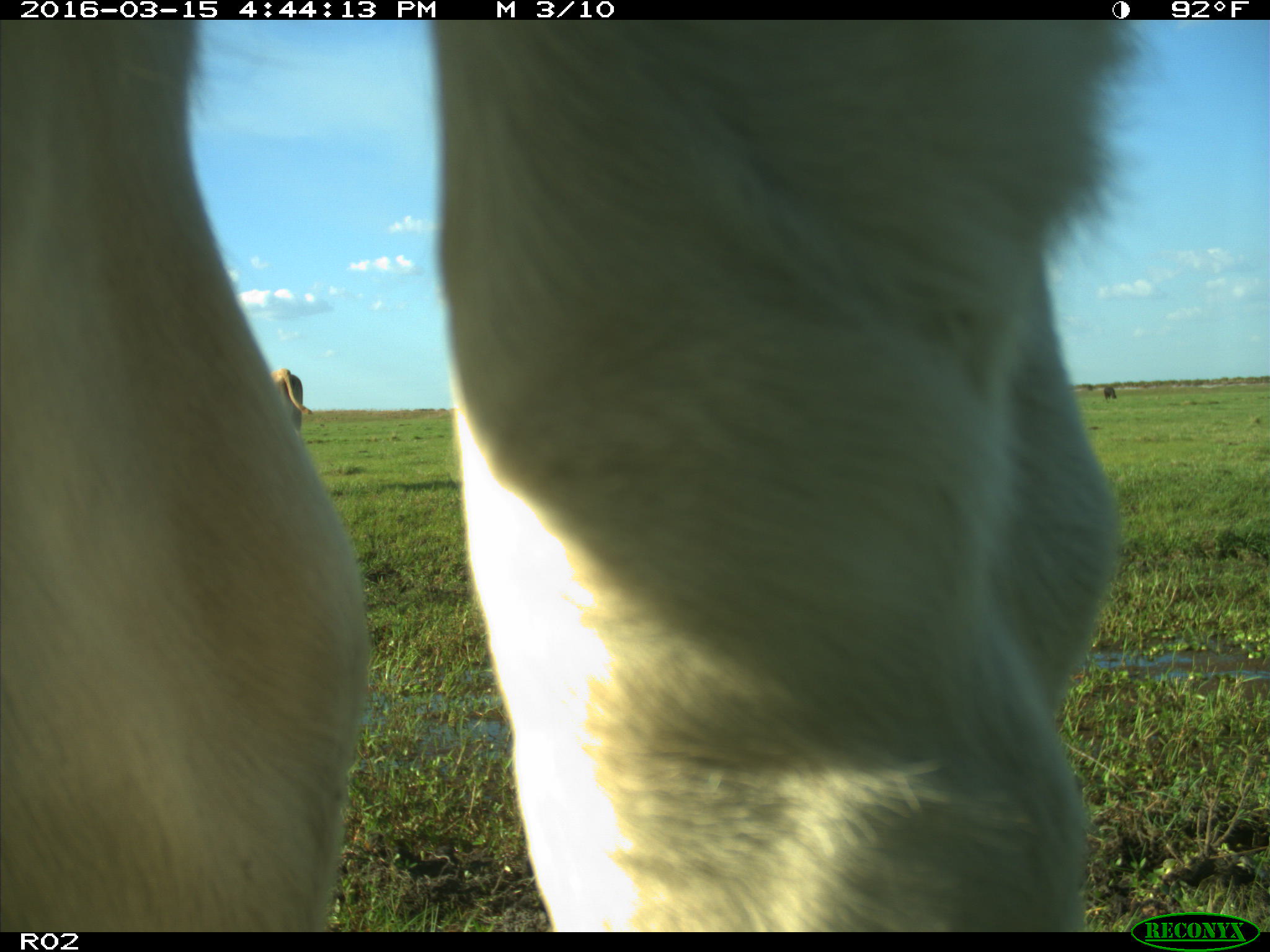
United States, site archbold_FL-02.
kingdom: Animalia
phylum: Chordata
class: Mammalia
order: Artiodactyla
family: Bovidae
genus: Bos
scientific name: Bos taurus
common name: domestic cow